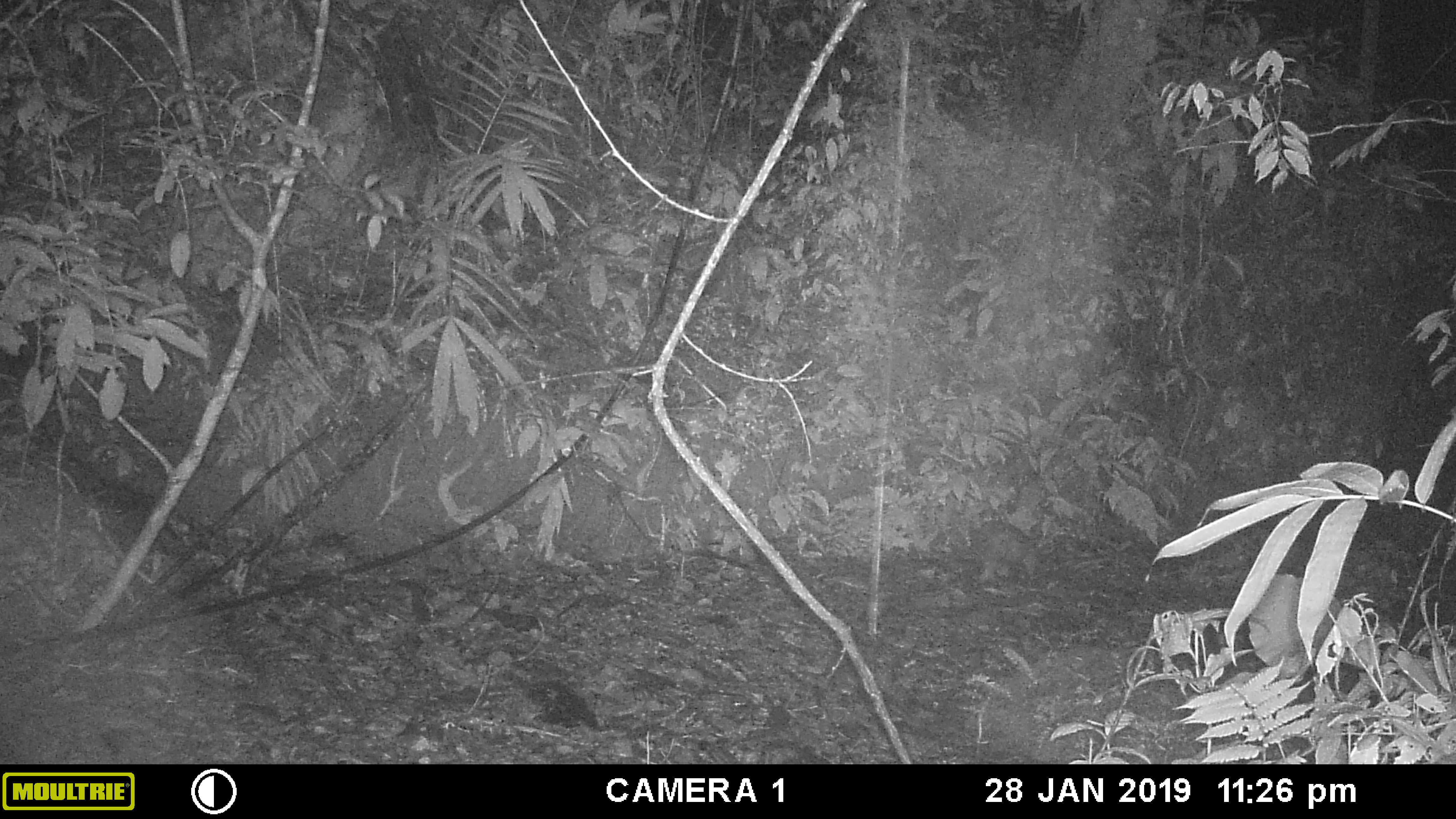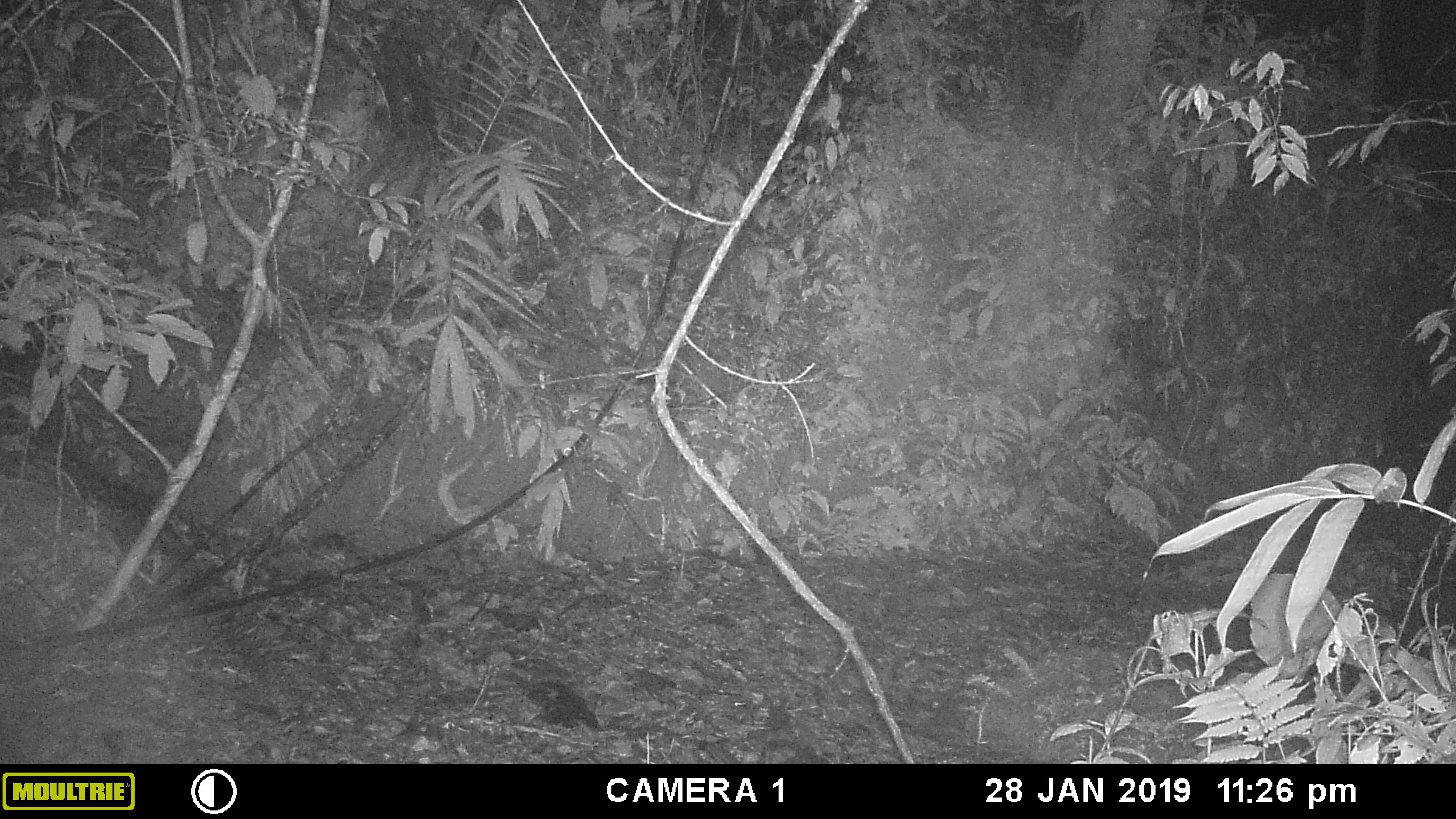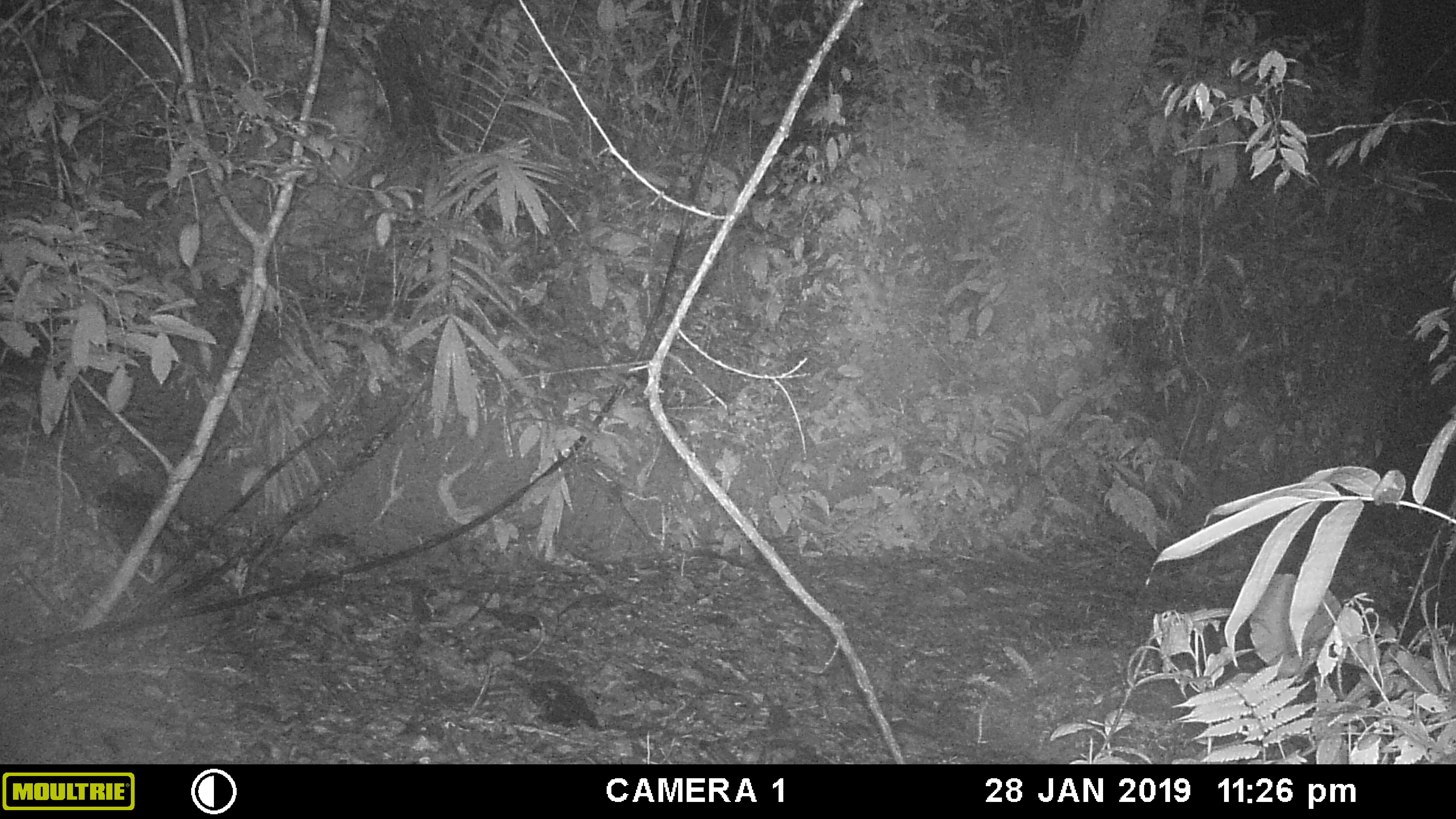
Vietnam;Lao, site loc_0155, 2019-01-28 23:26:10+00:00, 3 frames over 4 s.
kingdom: Animalia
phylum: Chordata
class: Mammalia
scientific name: Mammalia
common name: mammal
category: unidentified small mammal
Unidentified small mammal (mammal) (Mammalia). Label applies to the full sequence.